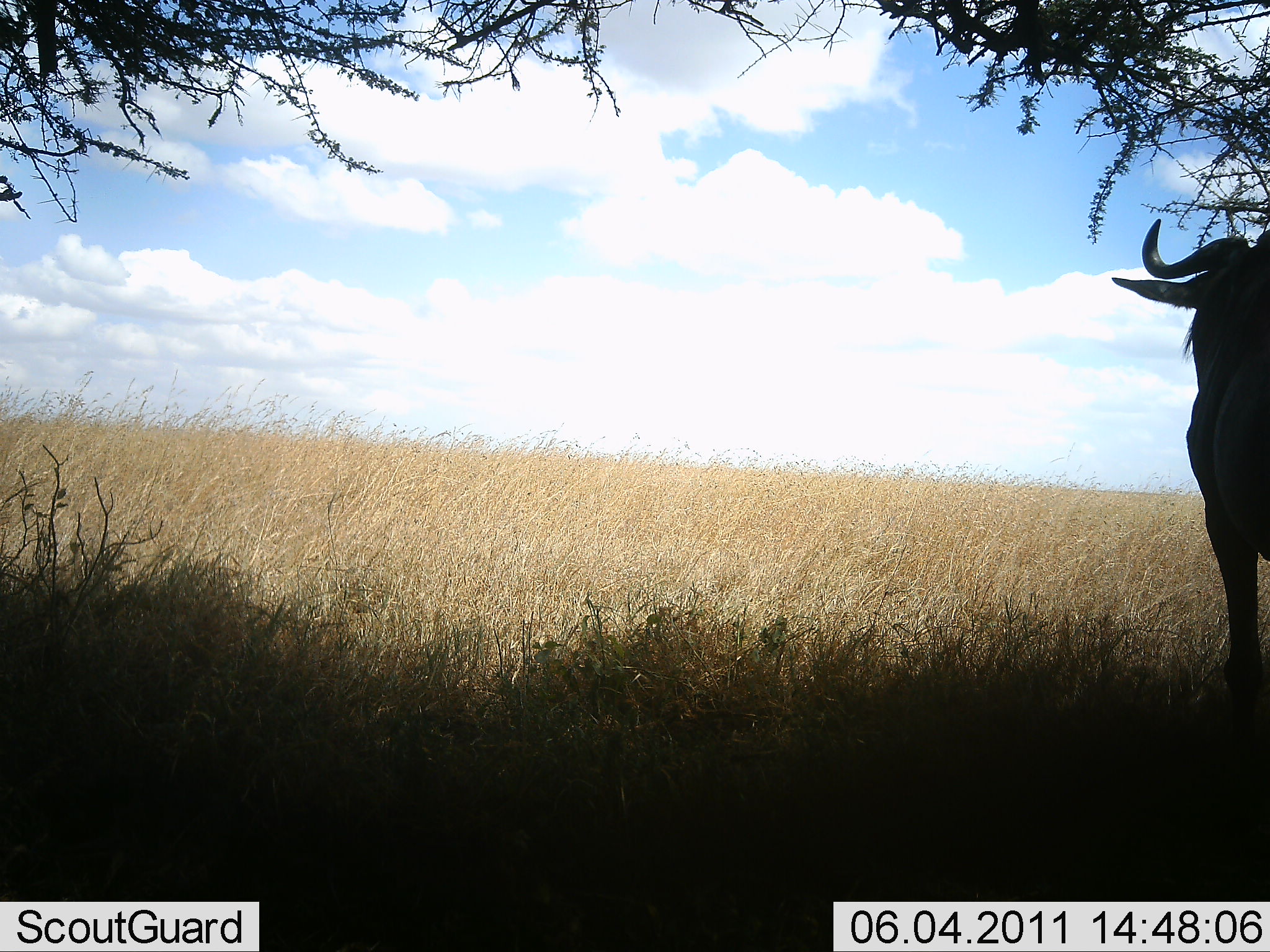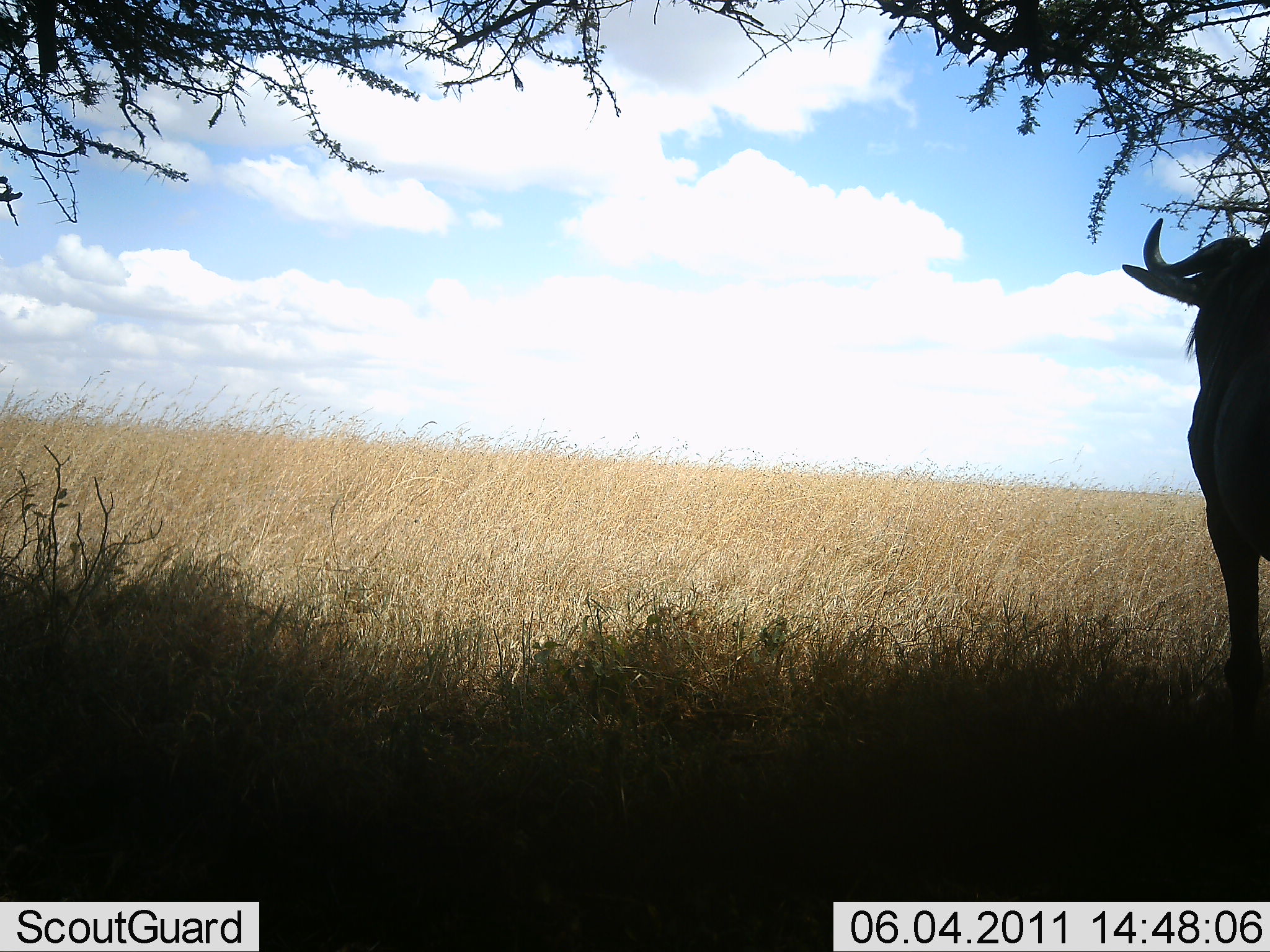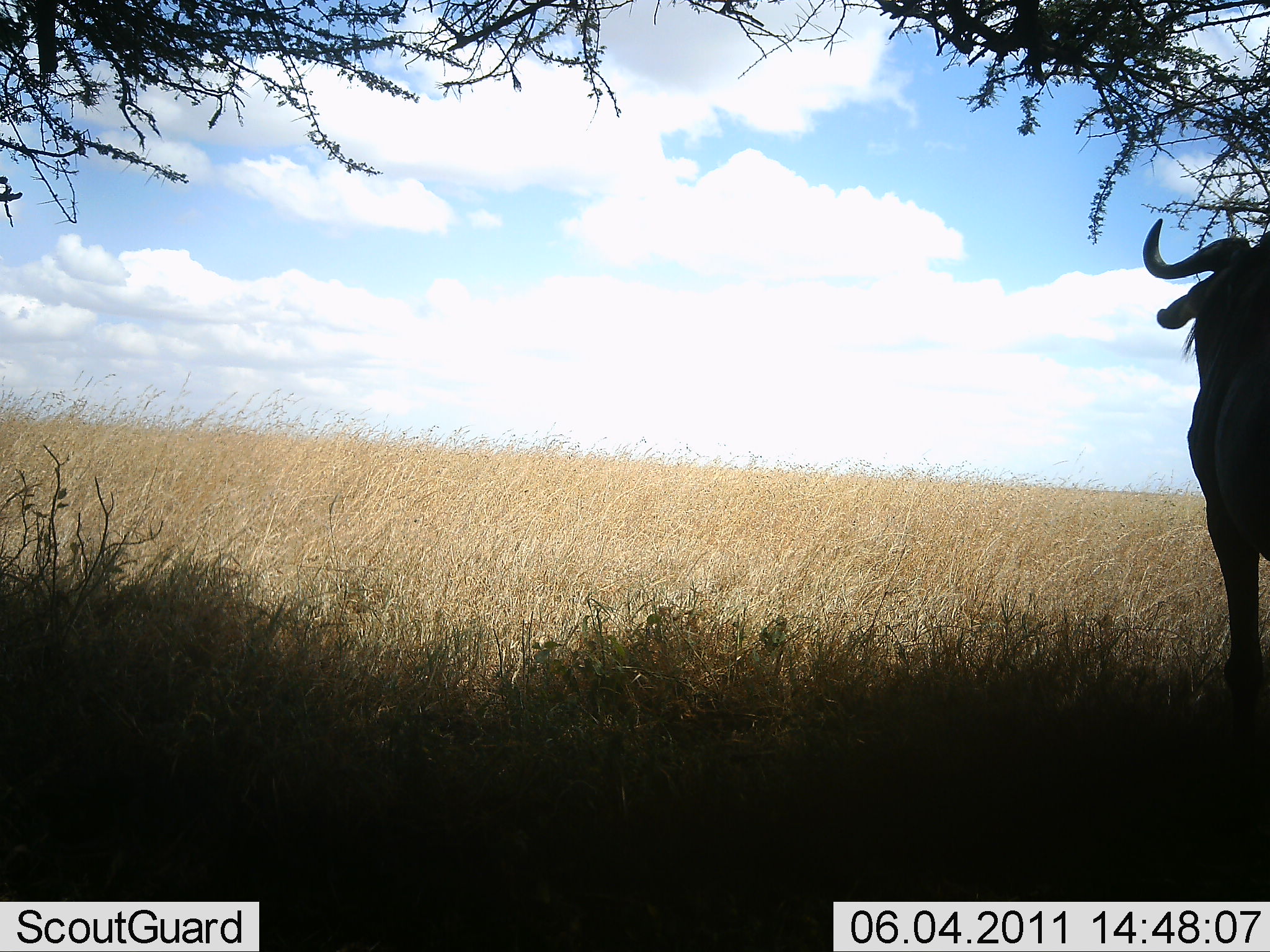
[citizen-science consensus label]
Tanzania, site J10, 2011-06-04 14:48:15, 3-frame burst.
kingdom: Animalia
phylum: Chordata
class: Mammalia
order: Artiodactyla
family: Bovidae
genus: Connochaetes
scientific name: Connochaetes taurinus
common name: blue wildebeest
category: wildebeest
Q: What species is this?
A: Wildebeest (blue wildebeest) (Connochaetes taurinus).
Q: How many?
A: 1.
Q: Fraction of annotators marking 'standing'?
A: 92%.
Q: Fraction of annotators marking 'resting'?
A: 8%.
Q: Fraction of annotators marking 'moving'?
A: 0%.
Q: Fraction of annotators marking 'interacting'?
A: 0%.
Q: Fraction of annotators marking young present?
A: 0%.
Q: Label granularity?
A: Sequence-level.